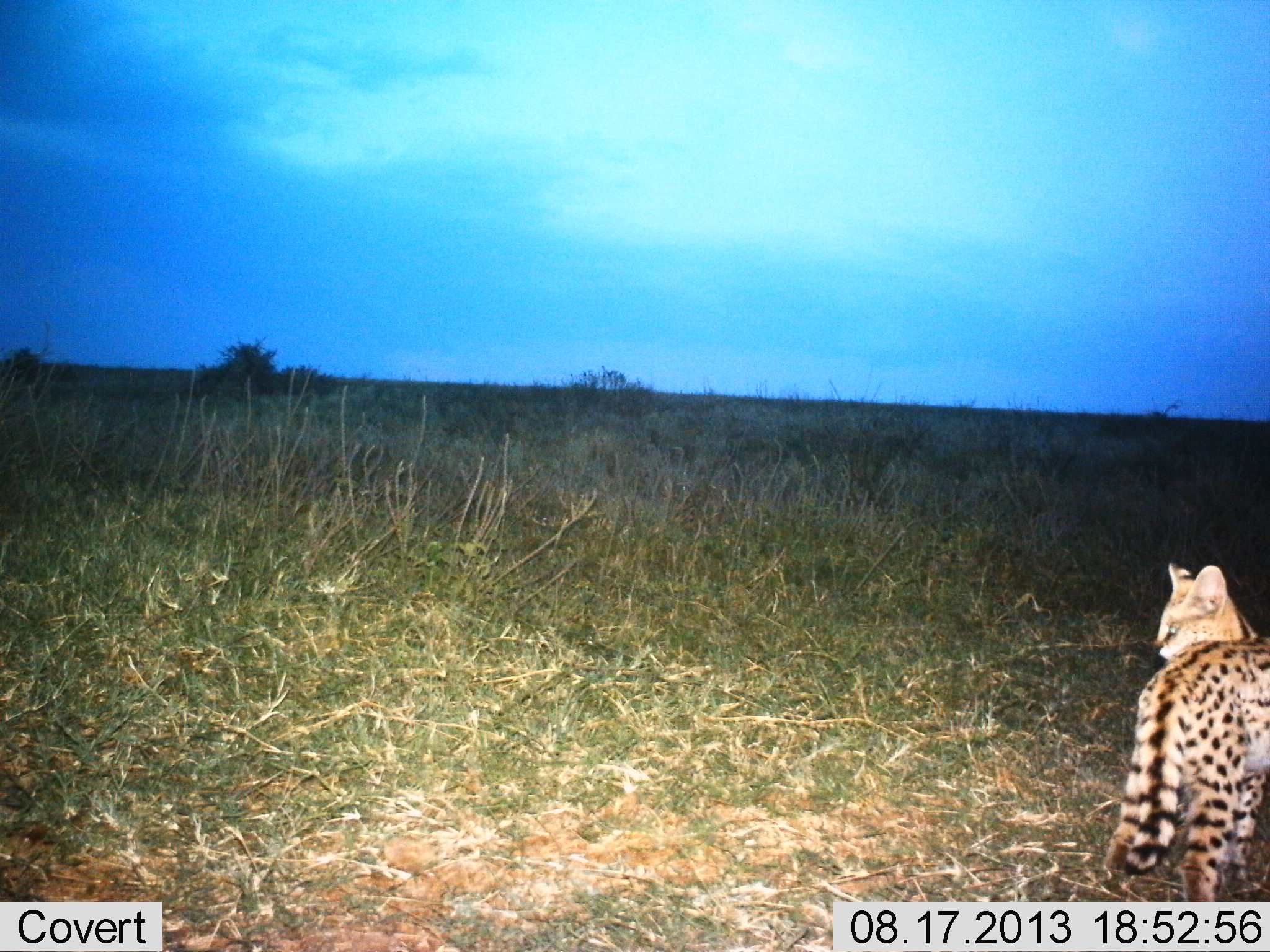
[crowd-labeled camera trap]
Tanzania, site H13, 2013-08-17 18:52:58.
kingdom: Animalia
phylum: Chordata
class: Mammalia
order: Carnivora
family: Felidae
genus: Leptailurus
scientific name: Leptailurus serval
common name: serval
Serval (Leptailurus serval), count 1. Behavior (volunteer vote fractions): standing 91%, resting 0%, moving 18%, interacting 0%. Young present (vote fraction): 0%. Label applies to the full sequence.